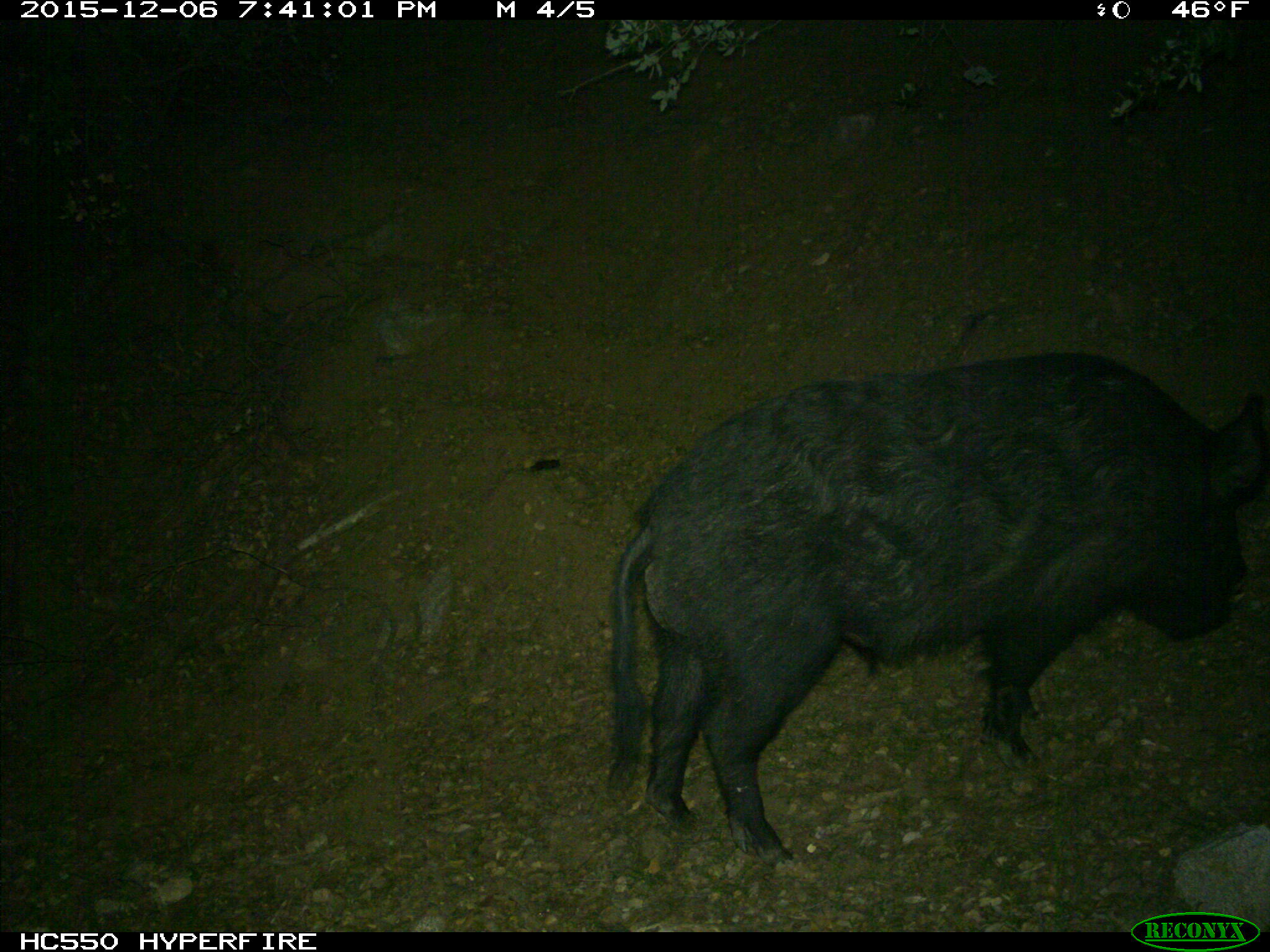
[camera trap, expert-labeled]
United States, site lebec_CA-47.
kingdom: Animalia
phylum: Chordata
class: Mammalia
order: Artiodactyla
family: Suidae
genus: Sus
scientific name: Sus scrofa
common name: wild boar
Sus scrofa (wild boar).